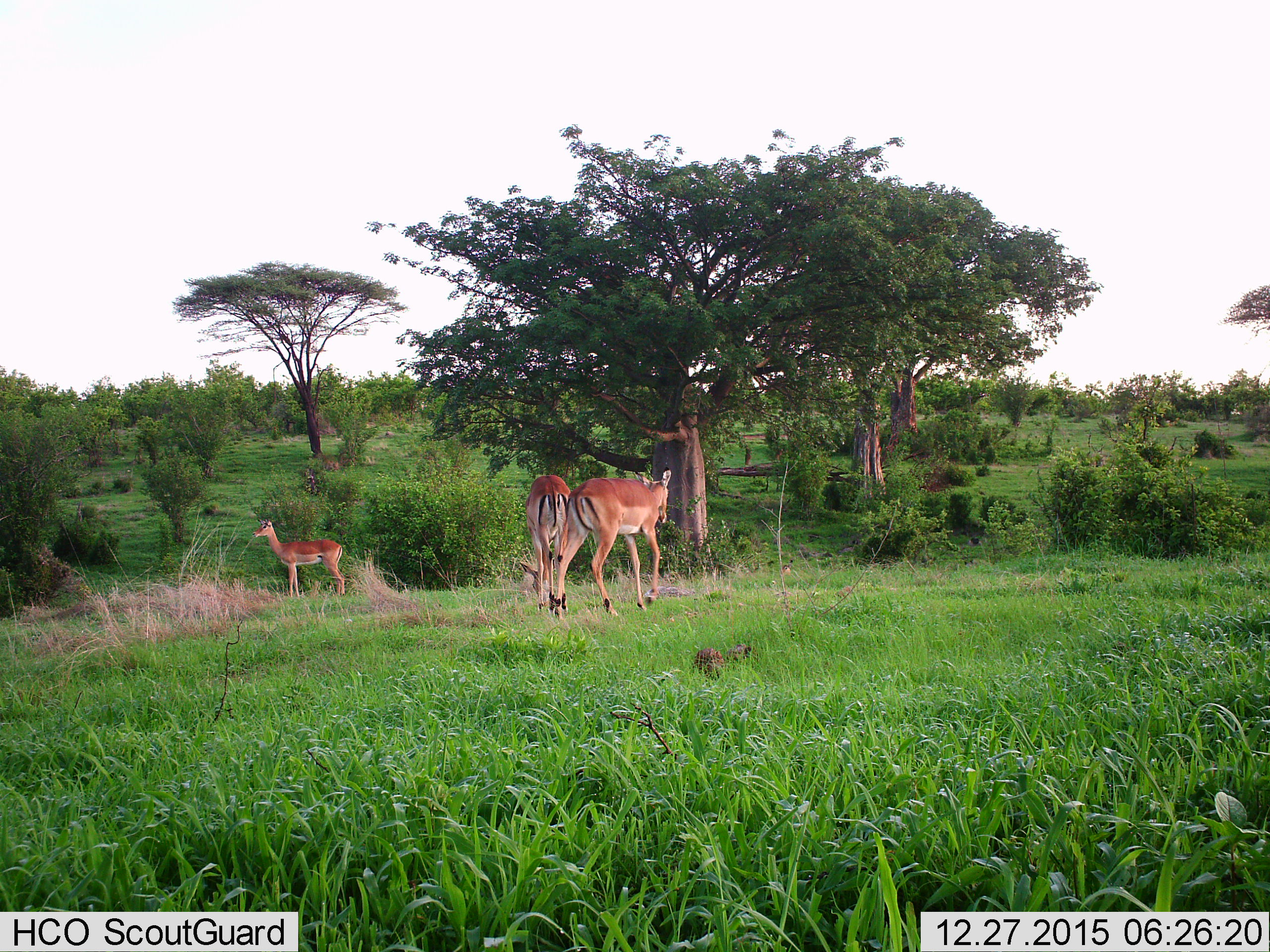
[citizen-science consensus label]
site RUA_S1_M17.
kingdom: Animalia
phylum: Chordata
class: Mammalia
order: Artiodactyla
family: Bovidae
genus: Aepyceros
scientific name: Aepyceros melampus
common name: impala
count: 3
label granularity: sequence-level